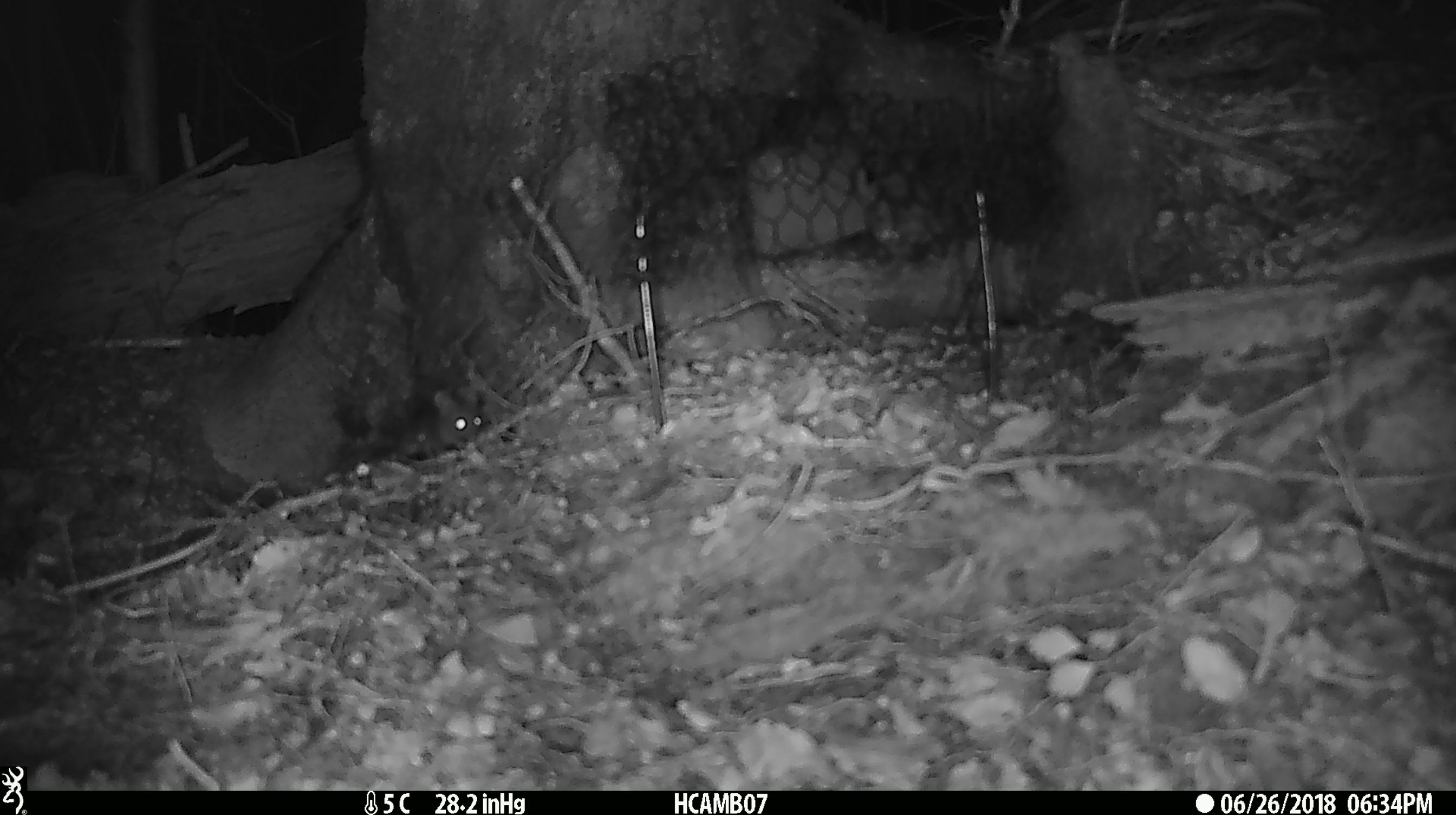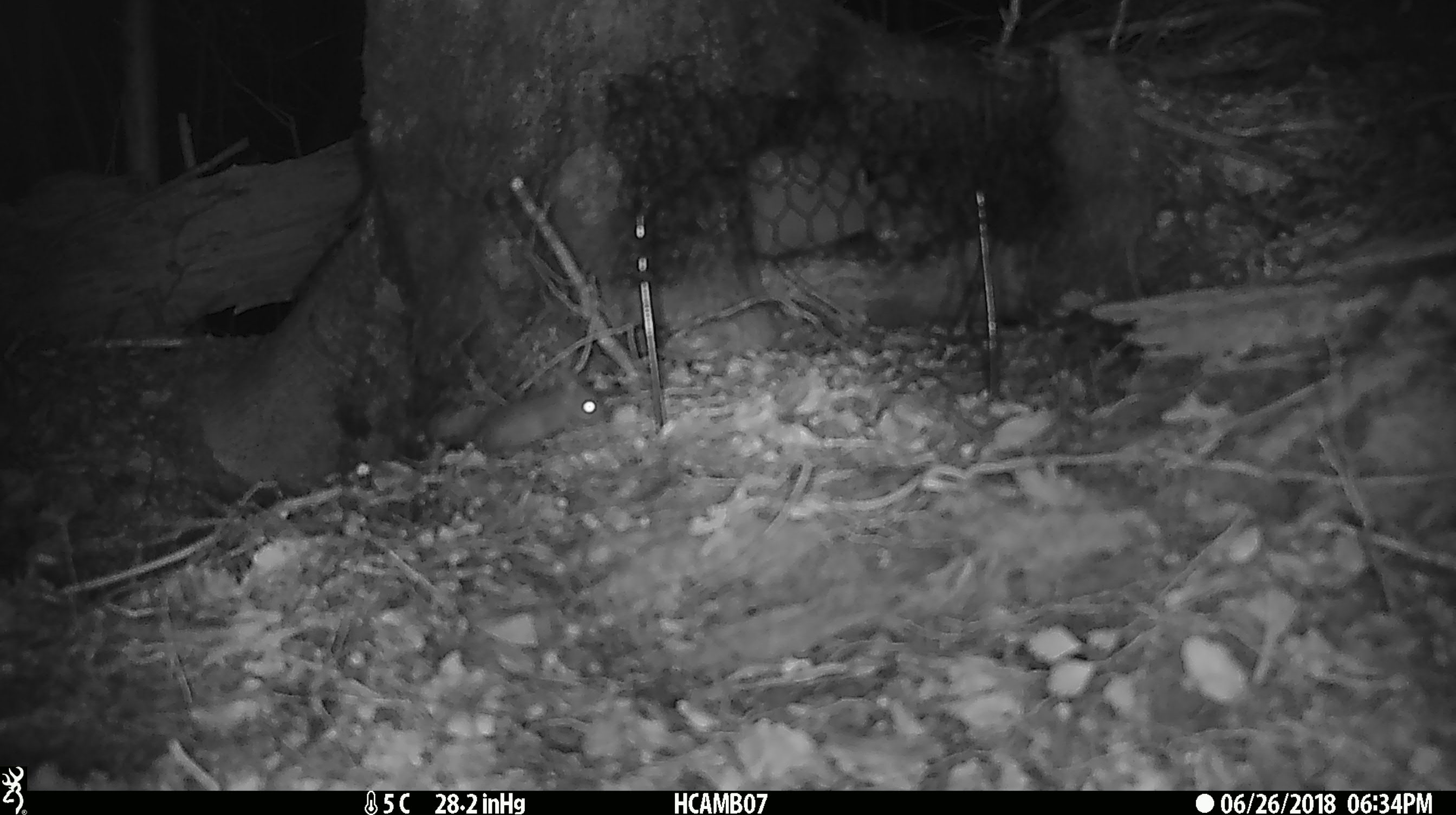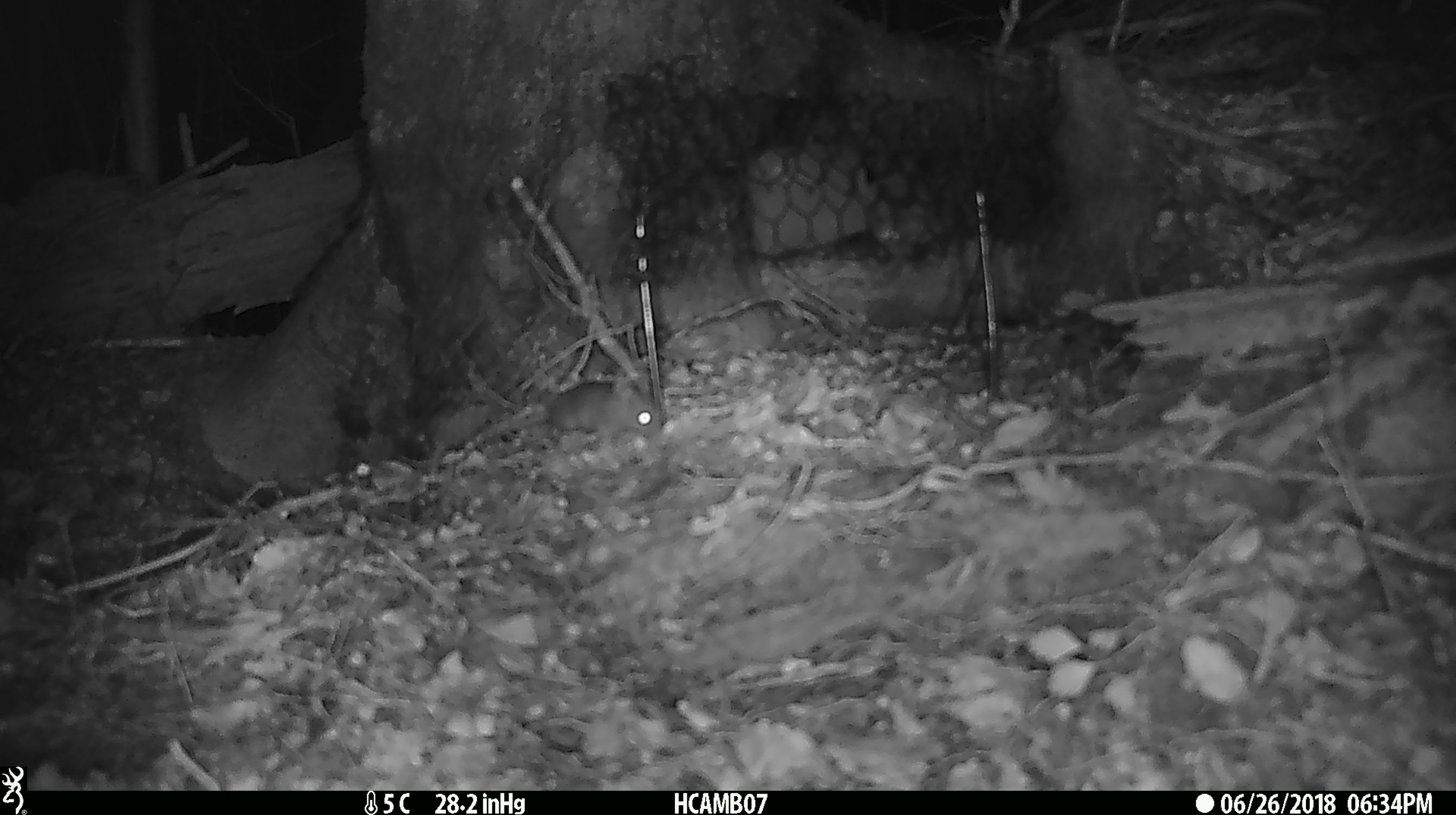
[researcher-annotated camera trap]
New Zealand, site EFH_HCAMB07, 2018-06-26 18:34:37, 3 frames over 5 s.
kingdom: Animalia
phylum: Chordata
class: Mammalia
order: Rodentia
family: Muridae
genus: Mus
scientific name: Mus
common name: mouse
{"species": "mouse (Mus)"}